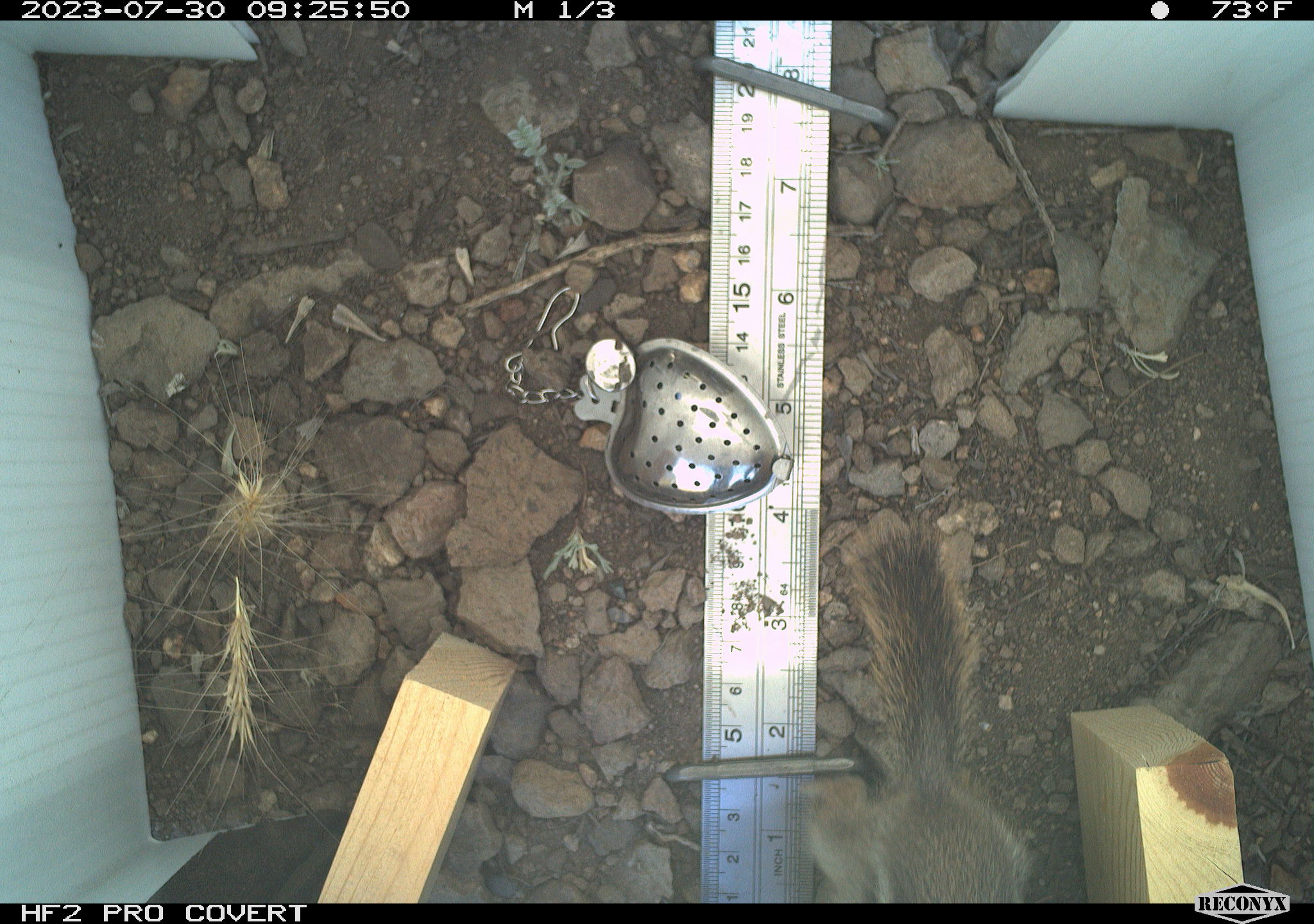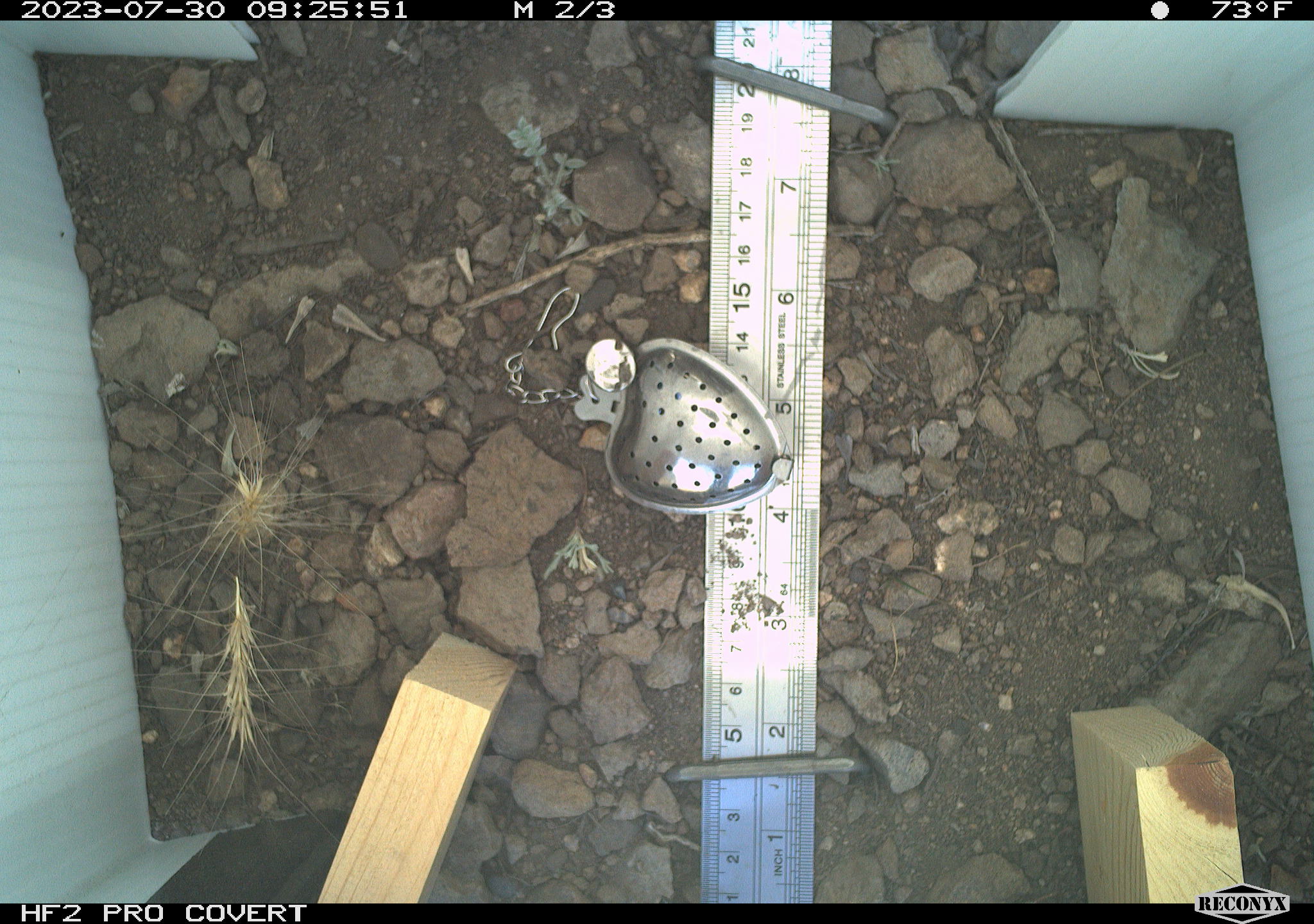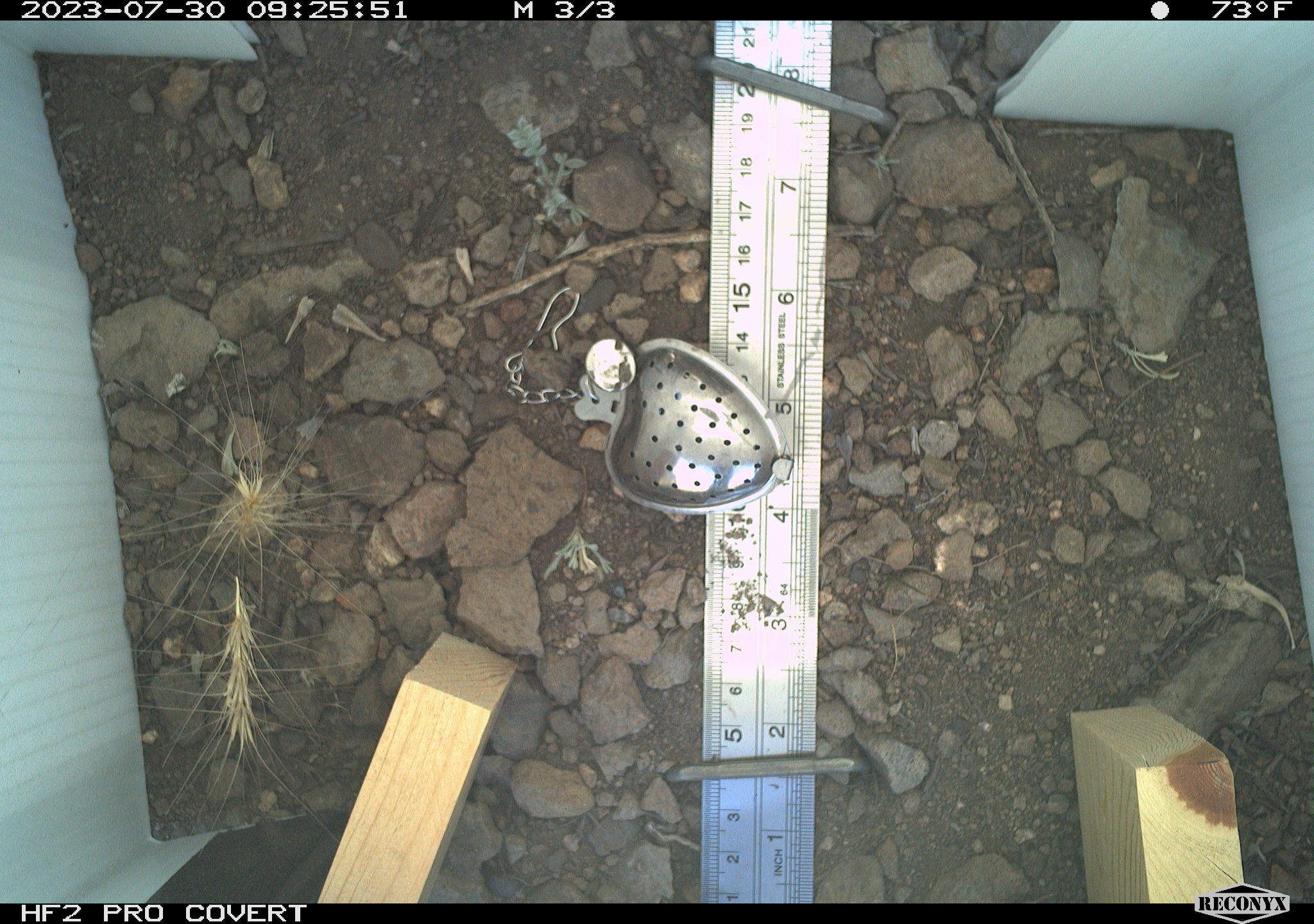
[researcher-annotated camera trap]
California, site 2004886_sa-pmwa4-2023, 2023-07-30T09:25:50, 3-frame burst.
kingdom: Animalia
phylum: Chordata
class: Mammalia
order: Rodentia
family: Sciuridae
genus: Callospermophilus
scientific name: Callospermophilus lateralis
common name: golden mantled ground squirrel